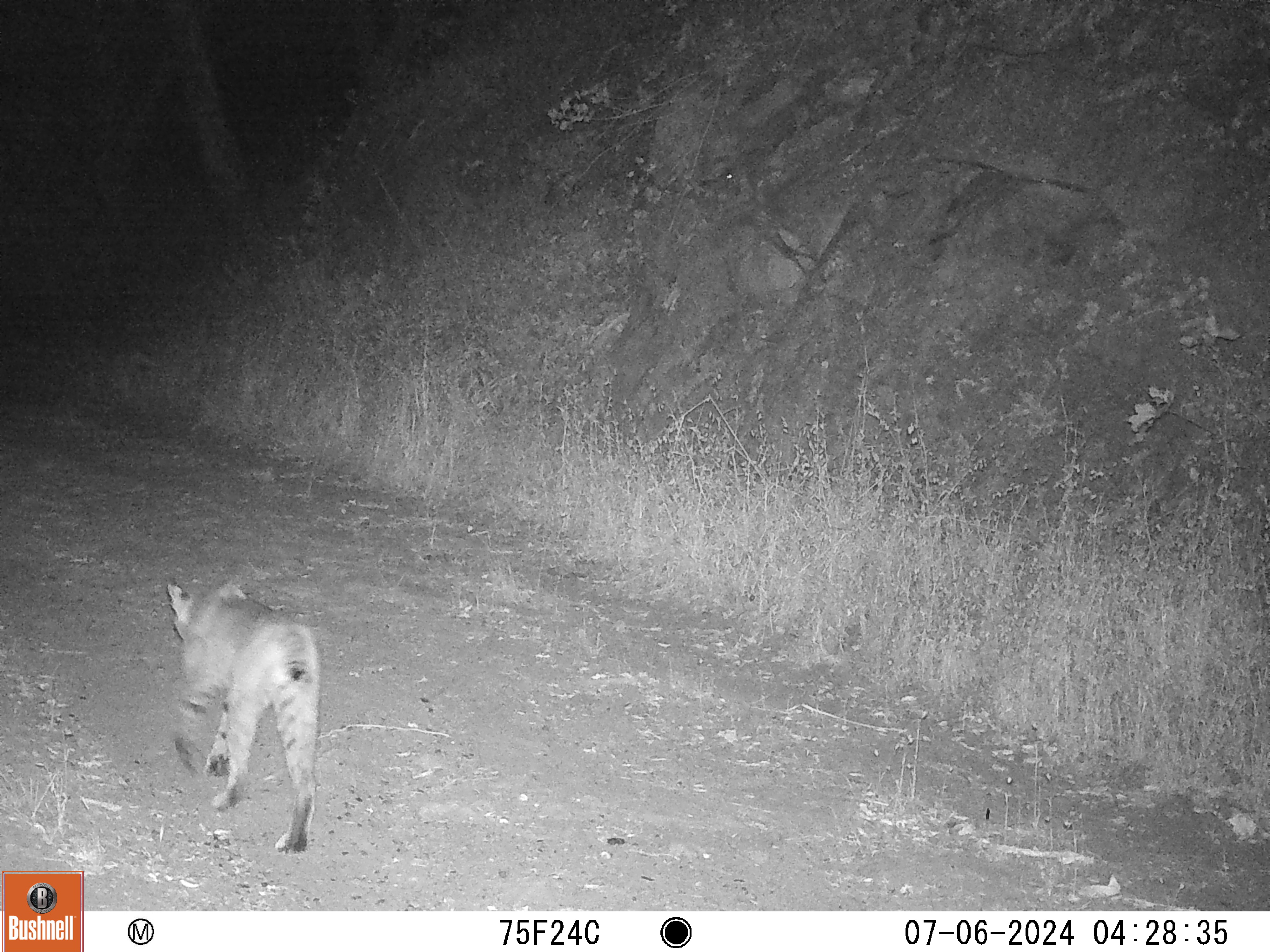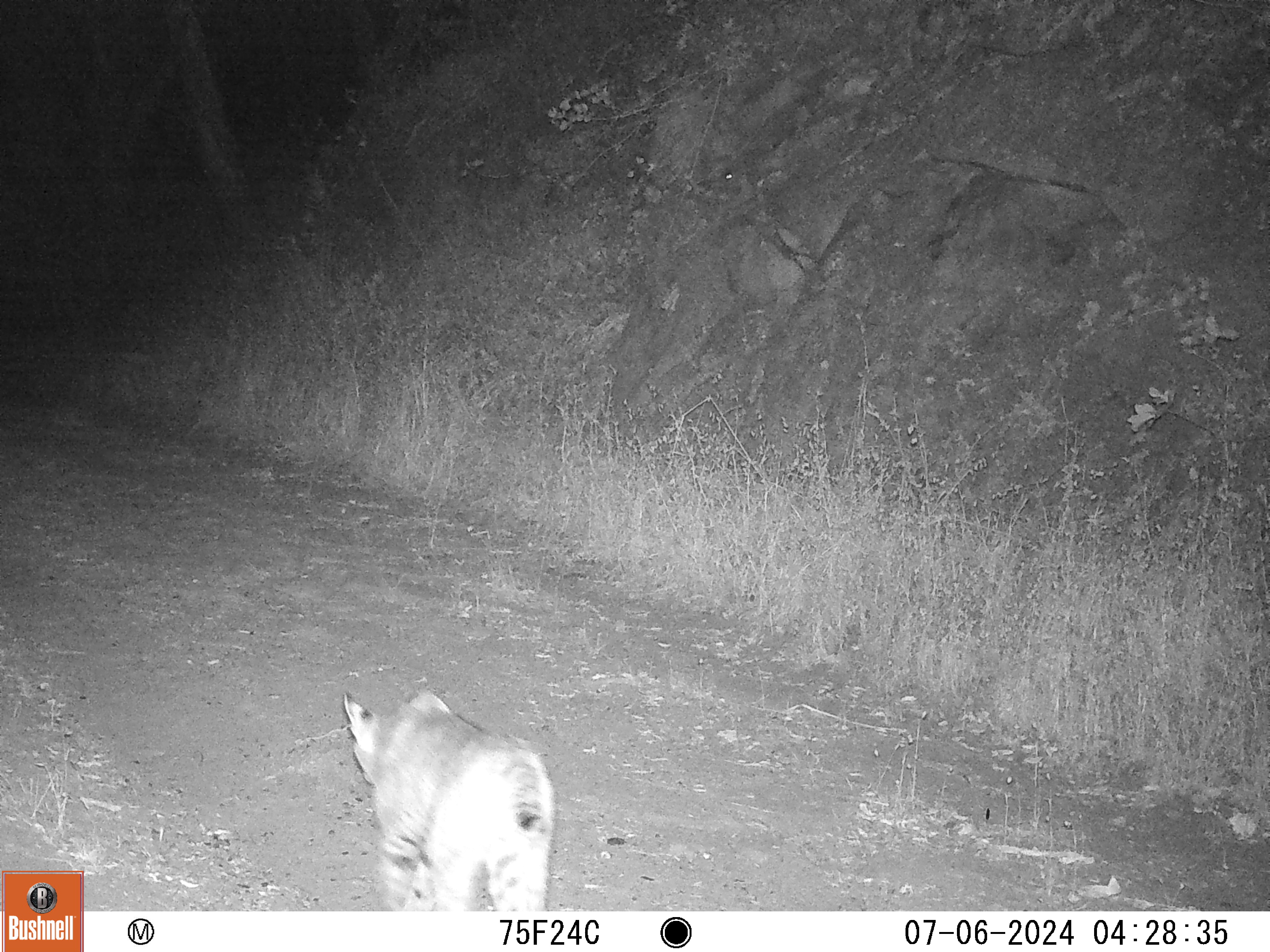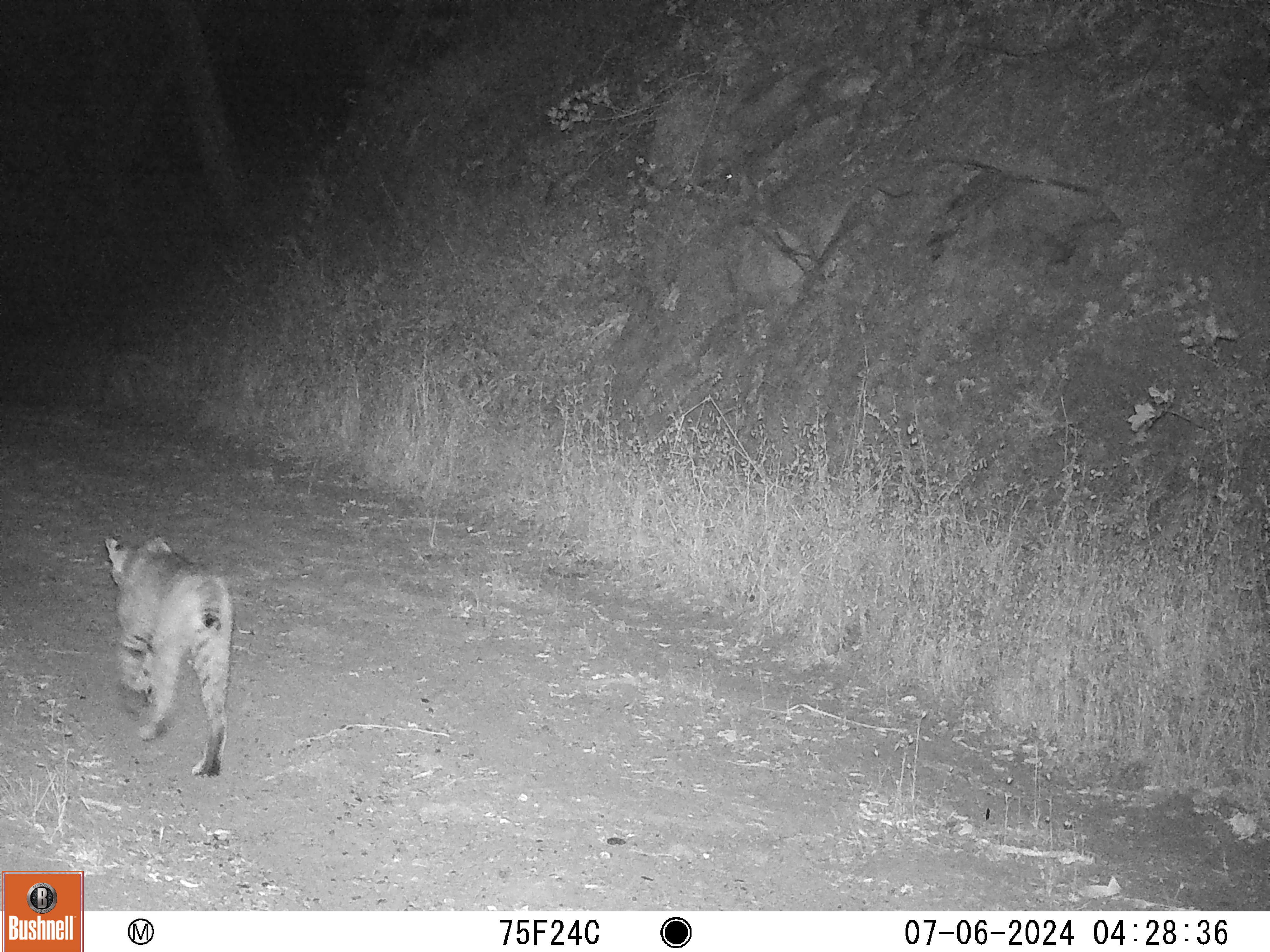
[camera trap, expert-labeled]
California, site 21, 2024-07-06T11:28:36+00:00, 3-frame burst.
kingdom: Animalia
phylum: Chordata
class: Mammalia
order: Carnivora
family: Felidae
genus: Lynx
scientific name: Lynx rufus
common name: bobcat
Bobcat (Lynx rufus).